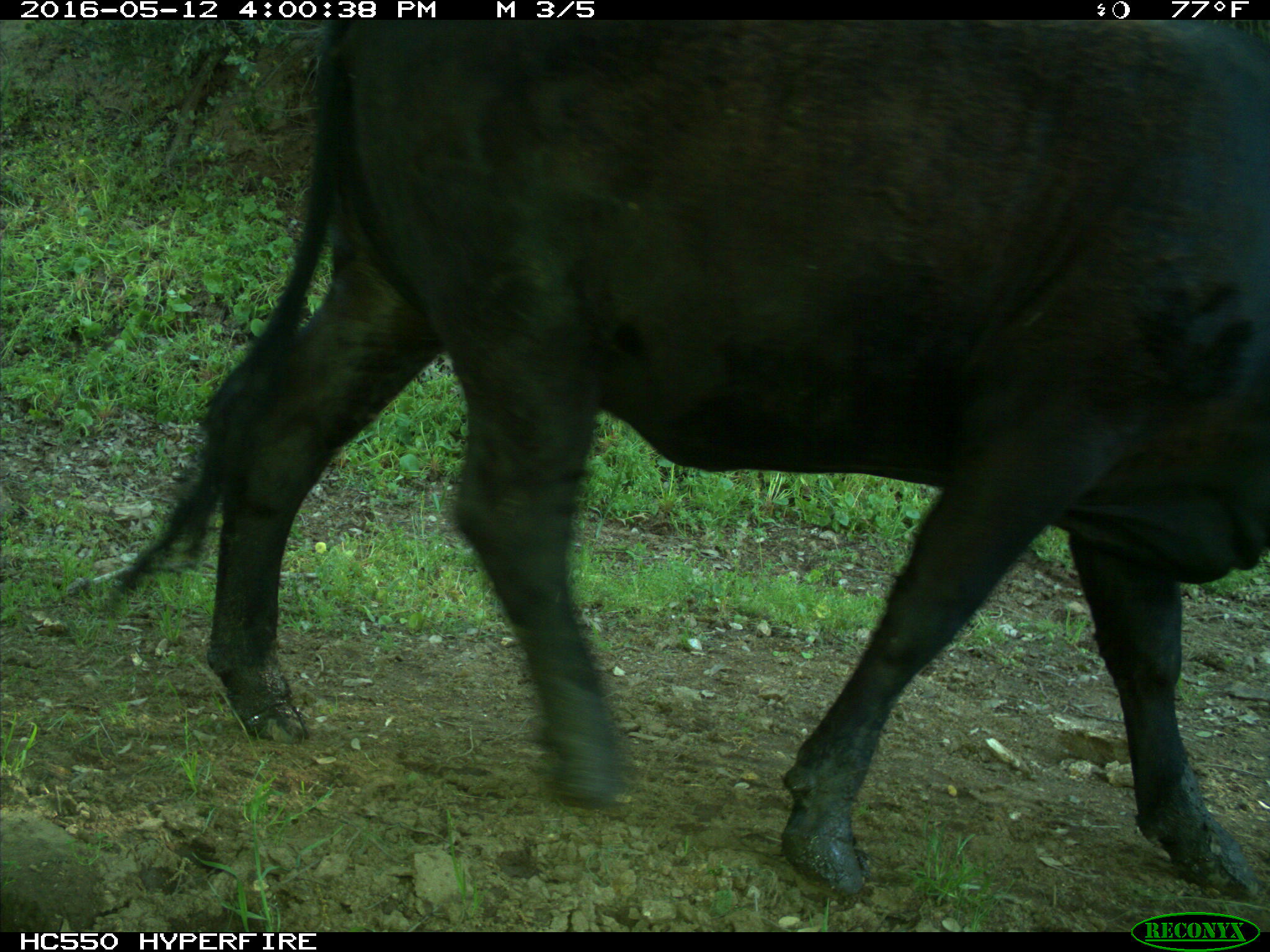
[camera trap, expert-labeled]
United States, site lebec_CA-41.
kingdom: Animalia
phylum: Chordata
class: Mammalia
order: Artiodactyla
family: Bovidae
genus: Bos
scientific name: Bos taurus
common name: domestic cow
Bos taurus (domestic cow).